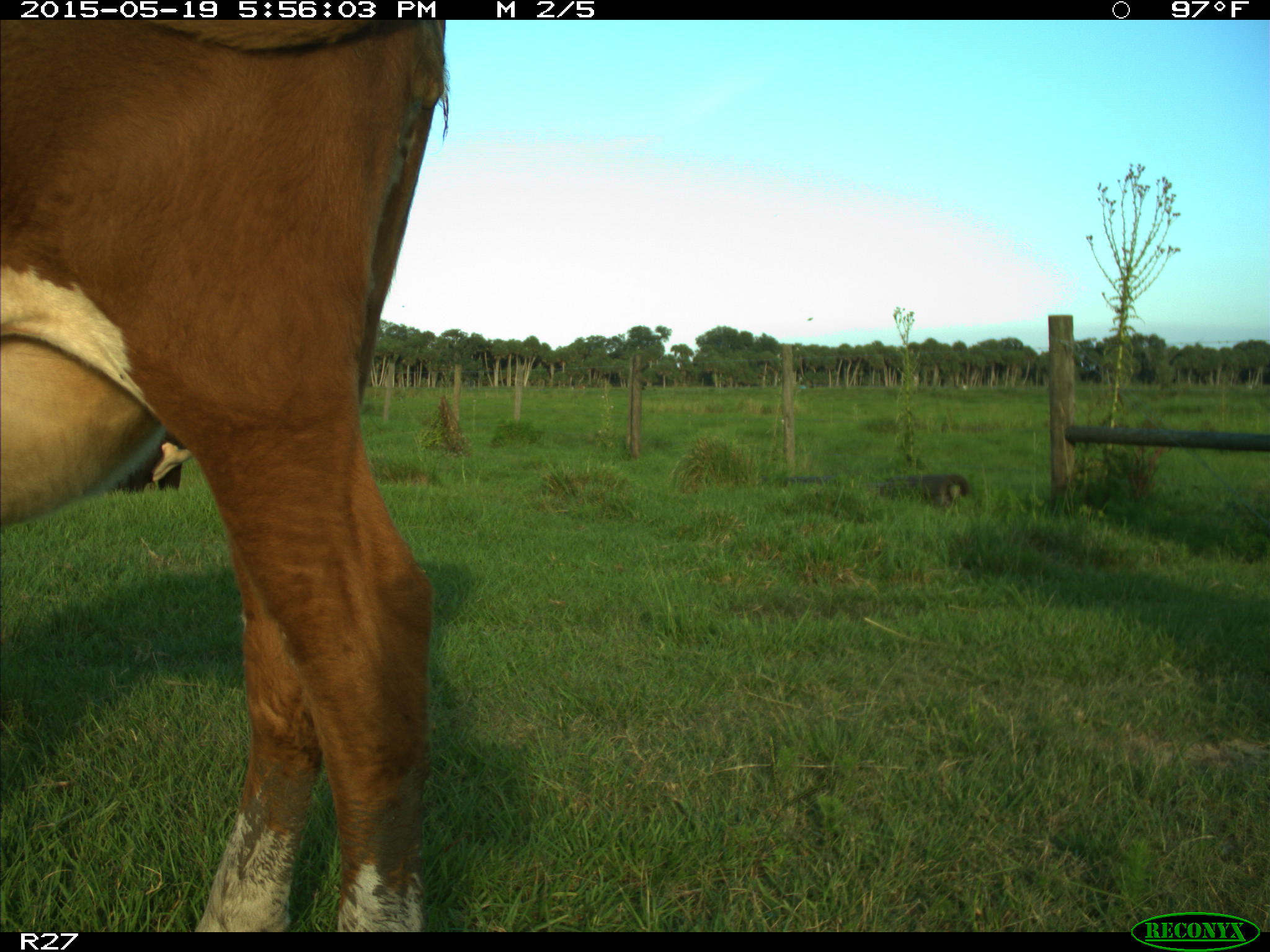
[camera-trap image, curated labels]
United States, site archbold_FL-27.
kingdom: Animalia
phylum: Chordata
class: Mammalia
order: Artiodactyla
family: Bovidae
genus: Bos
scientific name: Bos taurus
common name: domestic cow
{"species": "Bos taurus (domestic cow)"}